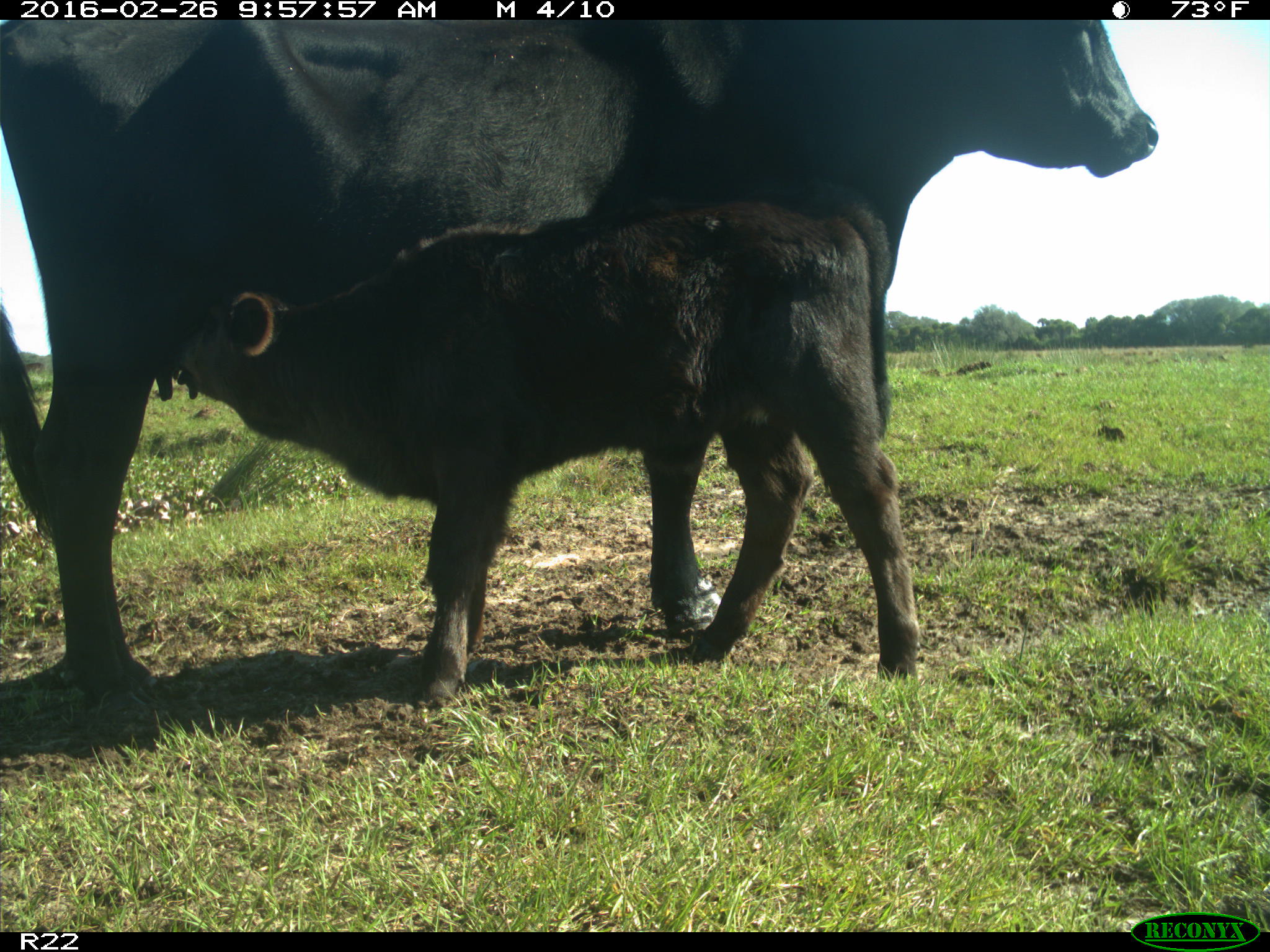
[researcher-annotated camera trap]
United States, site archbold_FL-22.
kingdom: Animalia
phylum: Chordata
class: Mammalia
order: Artiodactyla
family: Bovidae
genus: Bos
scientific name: Bos taurus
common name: domestic cow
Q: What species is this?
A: Bos taurus (domestic cow).